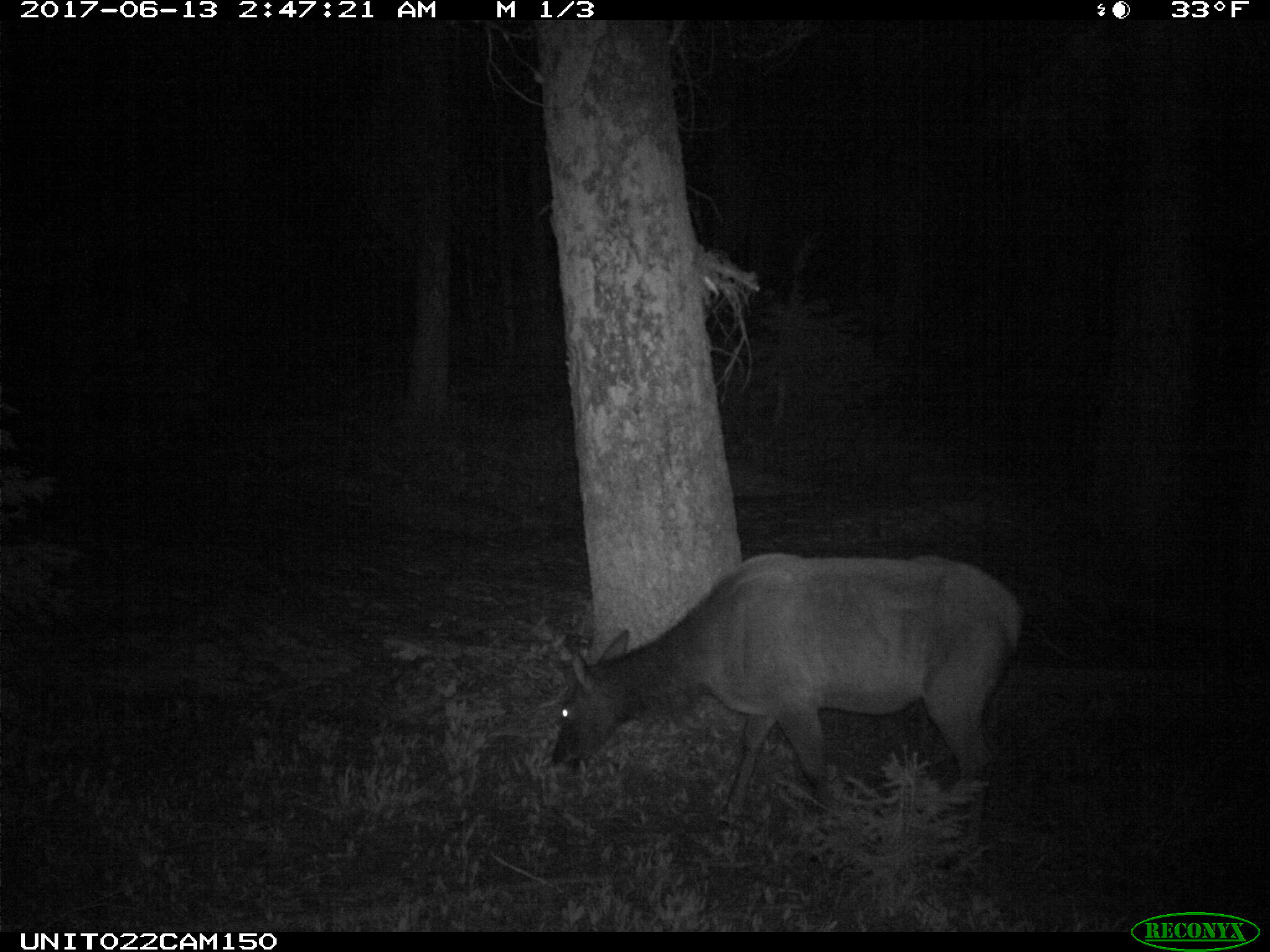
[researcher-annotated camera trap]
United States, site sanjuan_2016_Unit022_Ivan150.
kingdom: Animalia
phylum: Chordata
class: Mammalia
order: Artiodactyla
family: Cervidae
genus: Cervus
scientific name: Cervus elaphus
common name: red deer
Cervus elaphus (red deer).